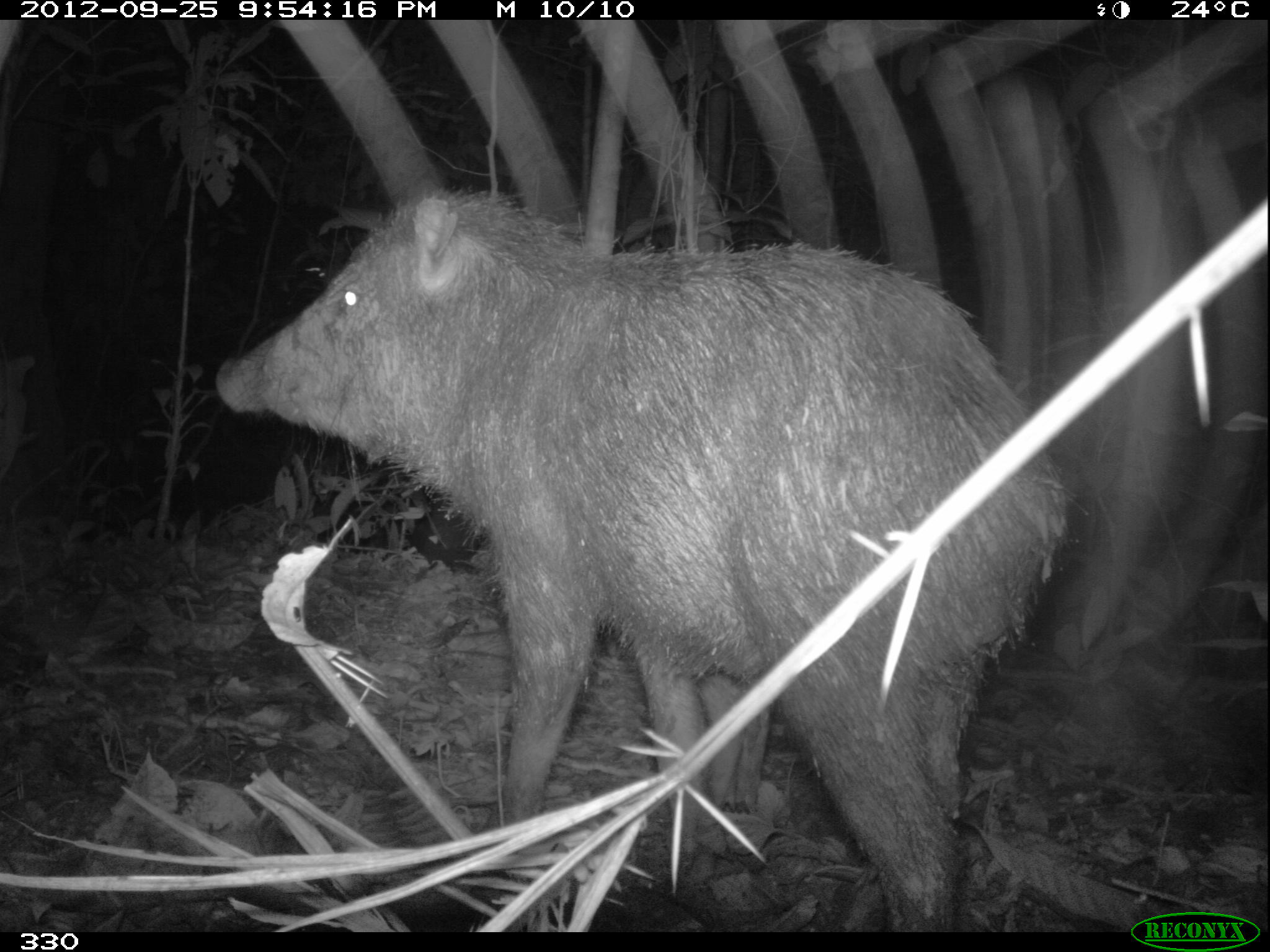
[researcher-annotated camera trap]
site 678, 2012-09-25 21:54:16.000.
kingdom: Animalia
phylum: Chordata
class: Mammalia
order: Artiodactyla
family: Tayassuidae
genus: Tayassu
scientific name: Tayassu pecari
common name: white-lipped peccary